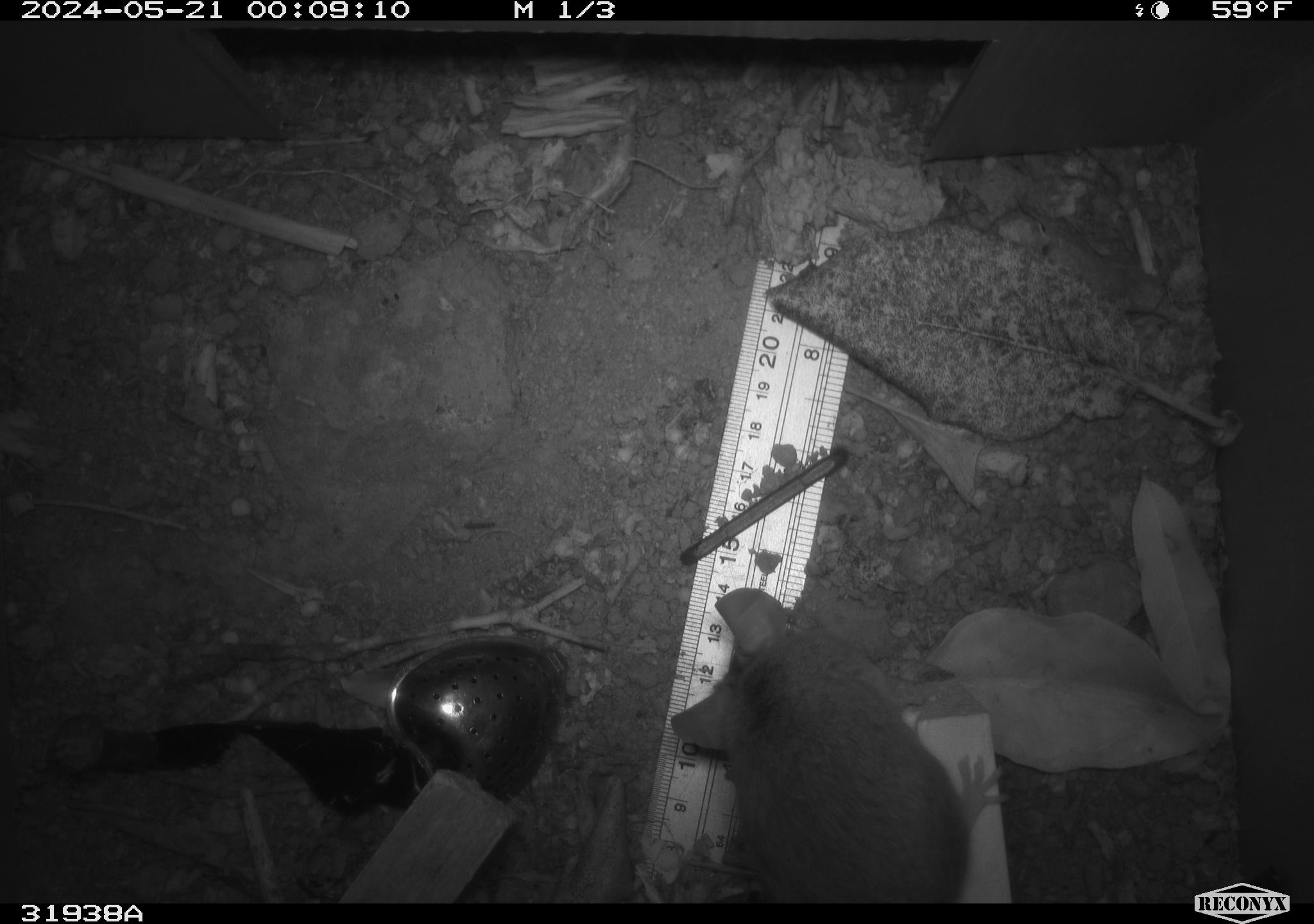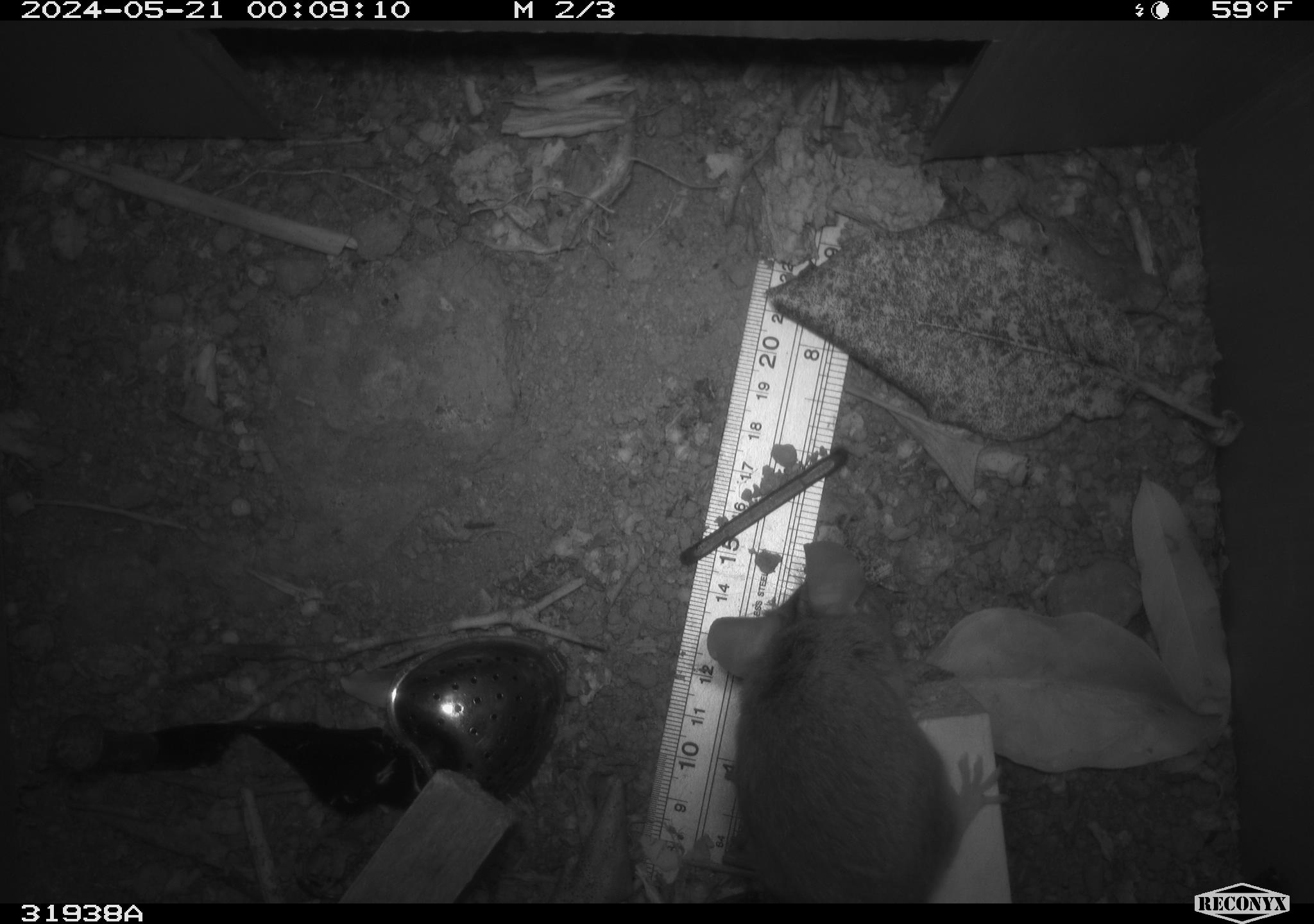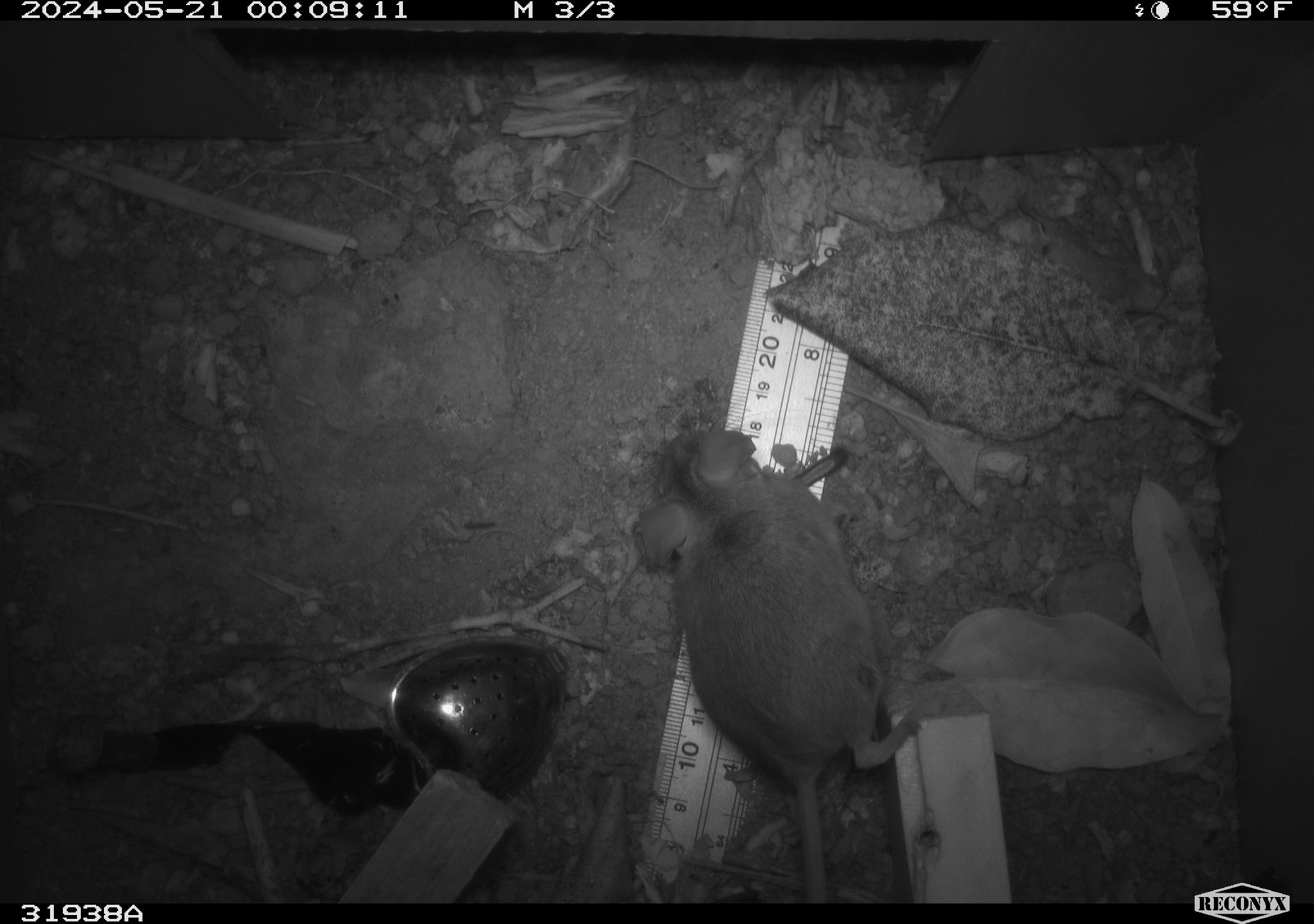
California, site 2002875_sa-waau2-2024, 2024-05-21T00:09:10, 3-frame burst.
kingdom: Animalia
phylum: Chordata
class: Mammalia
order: Rodentia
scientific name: Rodentia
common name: rodent